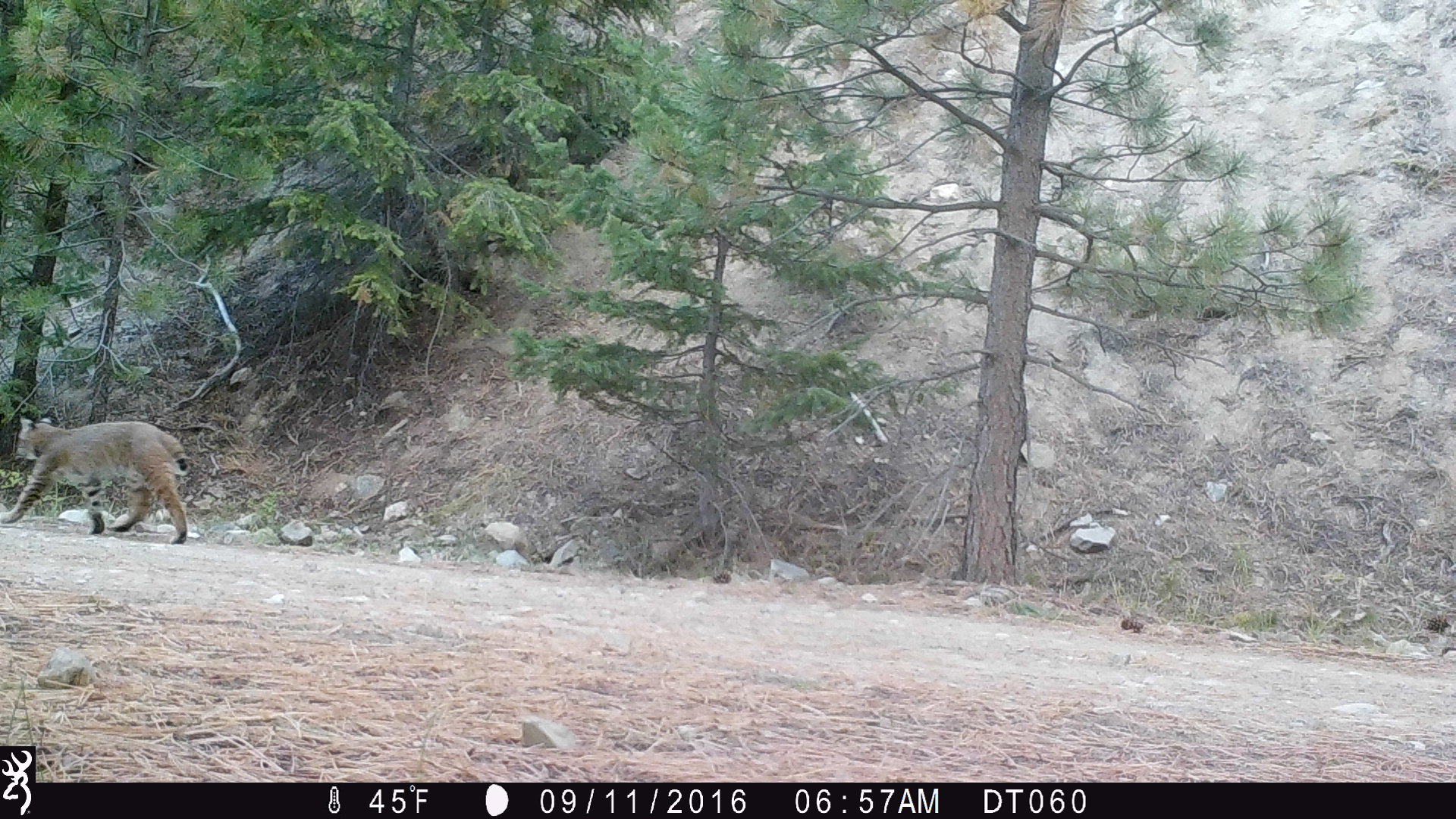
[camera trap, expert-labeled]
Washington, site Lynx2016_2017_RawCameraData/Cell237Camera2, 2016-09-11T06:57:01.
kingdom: Animalia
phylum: Chordata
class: Mammalia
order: Carnivora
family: Felidae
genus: Lynx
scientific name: Lynx rufus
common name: bobcat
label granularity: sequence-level